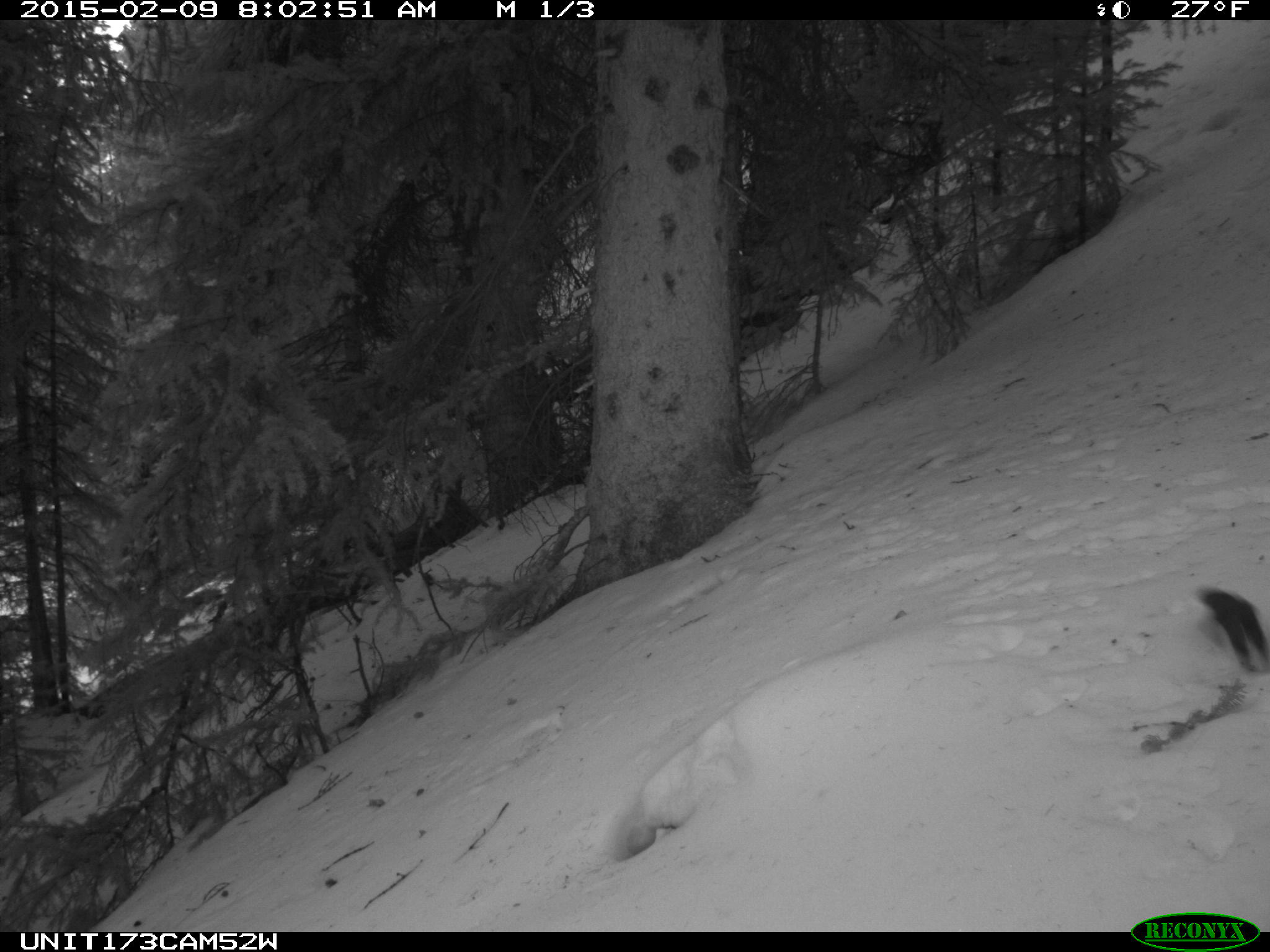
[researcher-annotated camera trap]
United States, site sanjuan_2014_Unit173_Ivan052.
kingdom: Animalia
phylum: Chordata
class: Mammalia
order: Rodentia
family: Sciuridae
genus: Tamiasciurus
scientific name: Tamiasciurus hudsonicus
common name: american red squirrel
Tamiasciurus hudsonicus (american red squirrel).